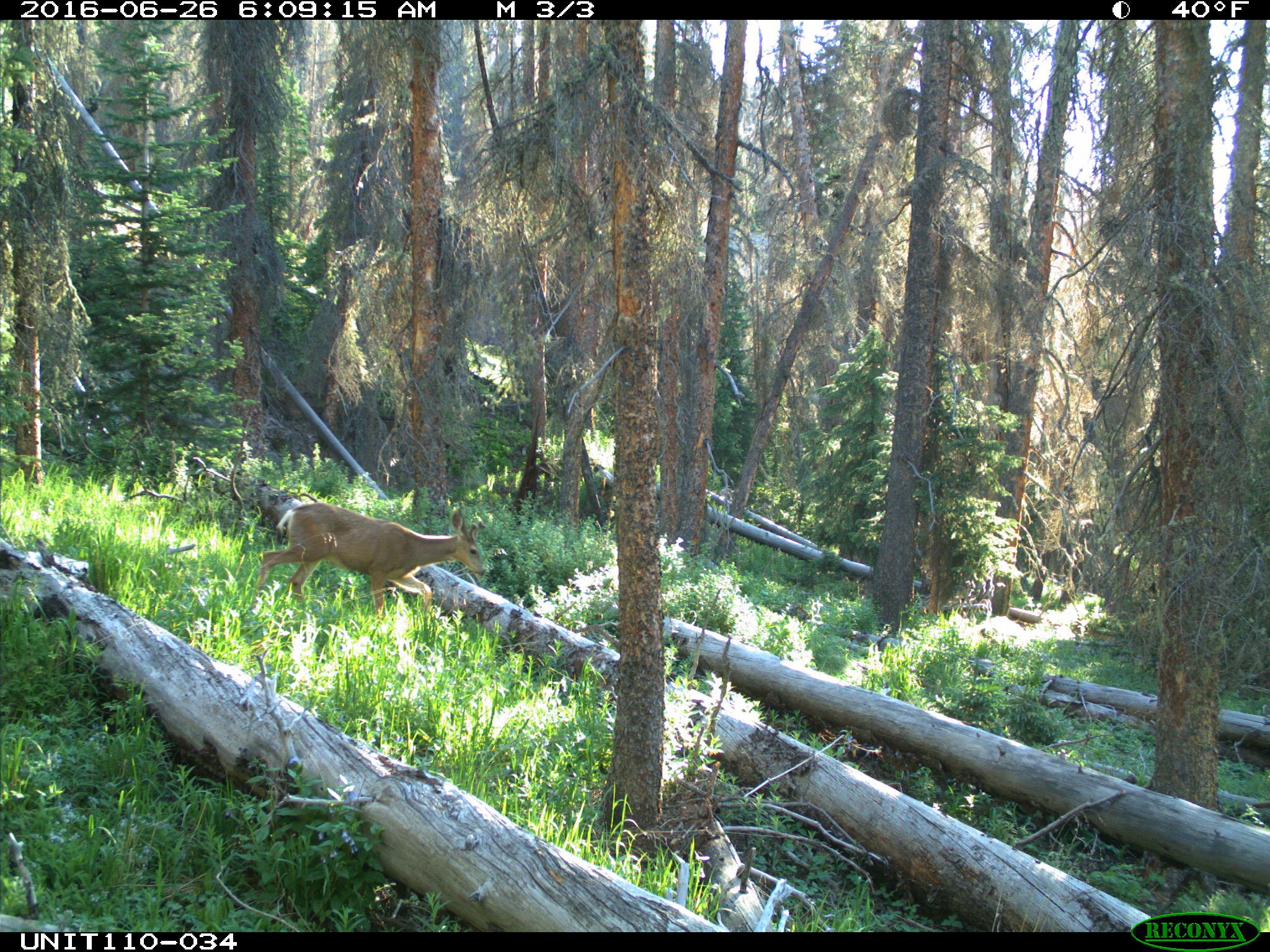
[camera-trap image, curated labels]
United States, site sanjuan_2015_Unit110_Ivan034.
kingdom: Animalia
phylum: Chordata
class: Mammalia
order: Artiodactyla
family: Cervidae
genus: Odocoileus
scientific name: Odocoileus hemionus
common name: mule deer